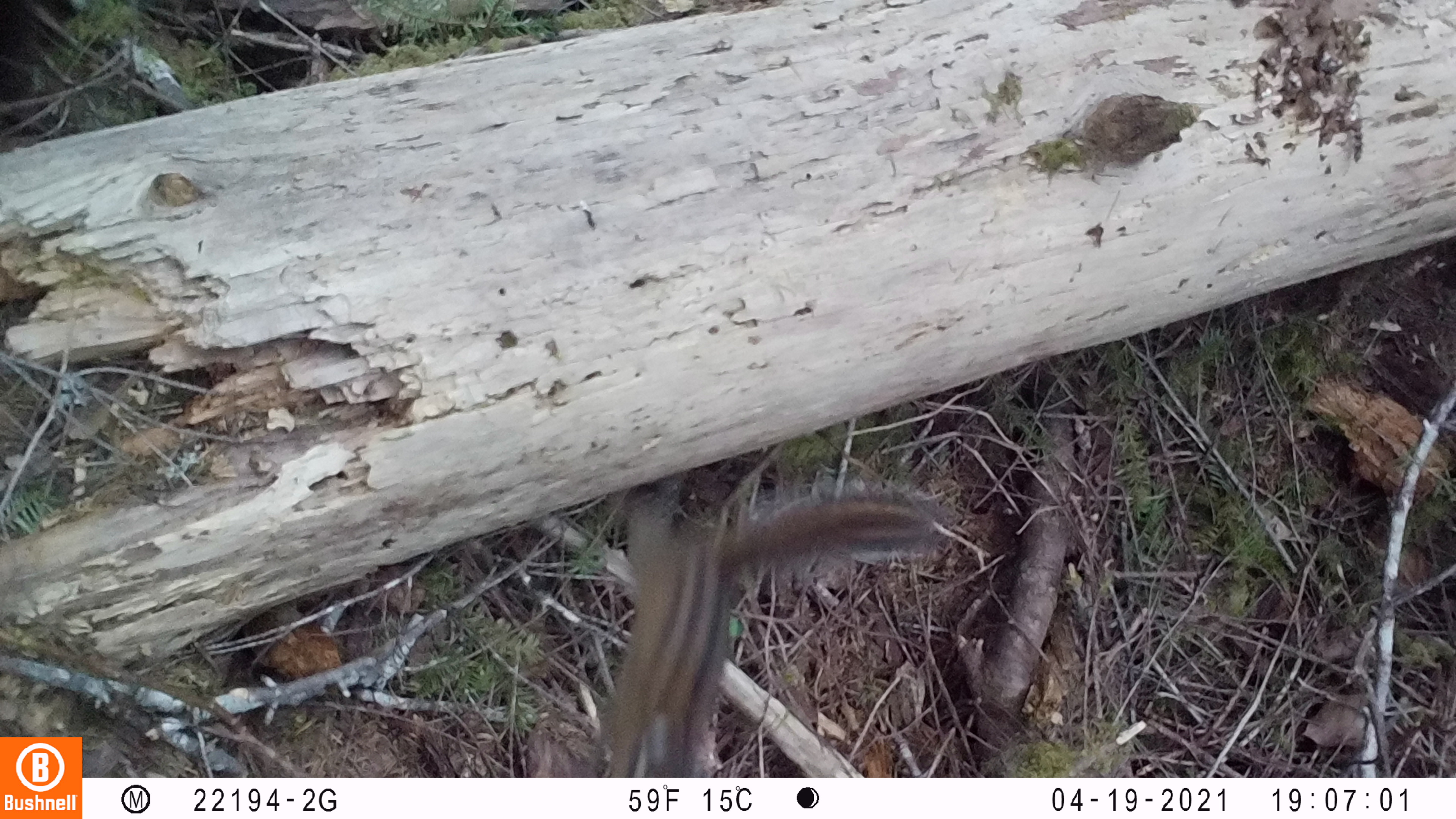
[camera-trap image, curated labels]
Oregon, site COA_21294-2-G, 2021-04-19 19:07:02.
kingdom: Animalia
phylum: Chordata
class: Mammalia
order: Rodentia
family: Sciuridae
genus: Neotamias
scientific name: Neotamias townsendii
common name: townsend's chipmunk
Townsend's chipmunk (Neotamias townsendii).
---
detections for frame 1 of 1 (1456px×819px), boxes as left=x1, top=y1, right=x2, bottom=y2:
townsend's chipmunk: left=599, top=470, right=952, bottom=774